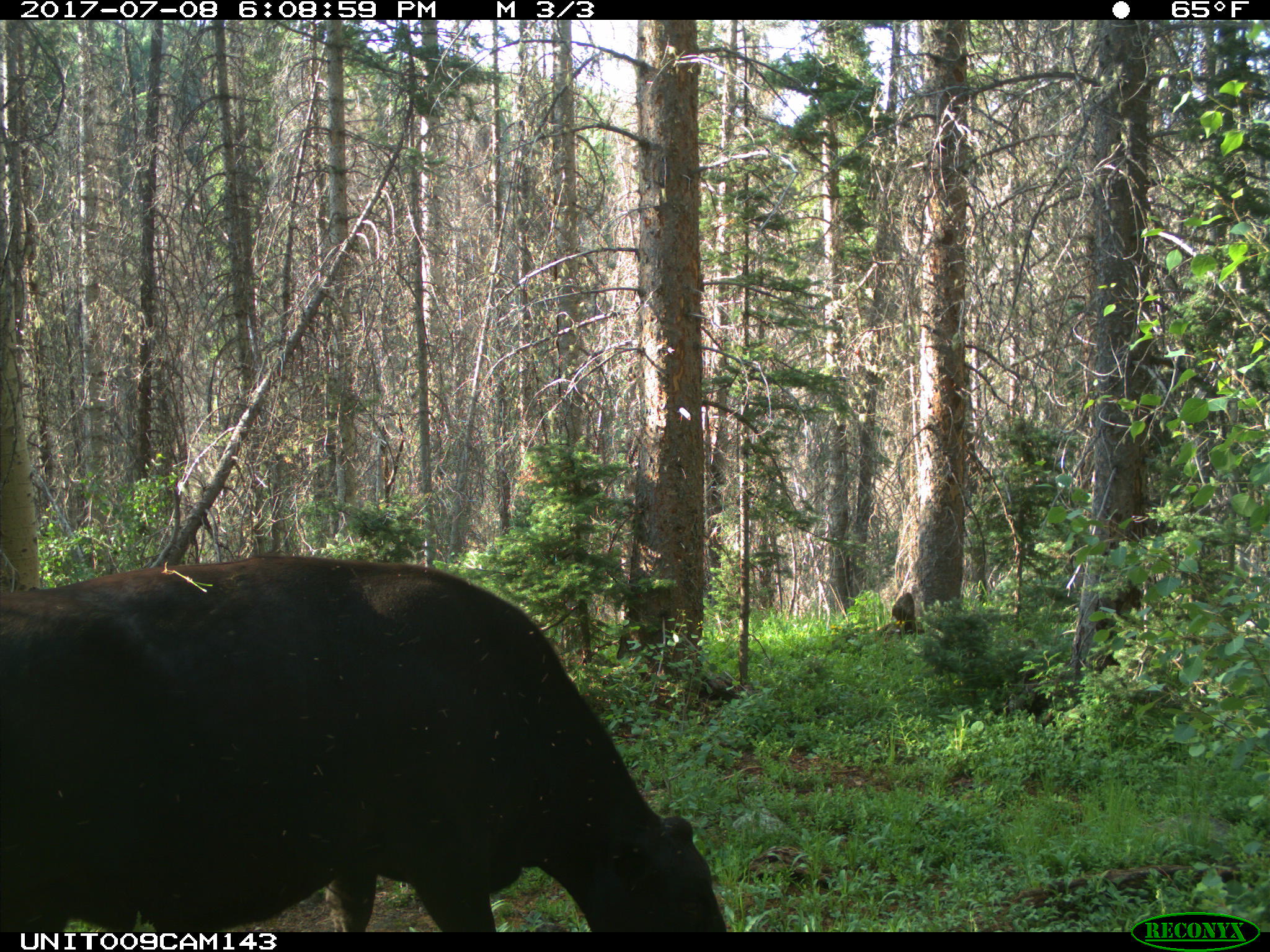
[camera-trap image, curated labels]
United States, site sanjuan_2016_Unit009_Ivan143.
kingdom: Animalia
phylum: Chordata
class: Mammalia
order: Artiodactyla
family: Bovidae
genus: Bos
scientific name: Bos taurus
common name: domestic cow